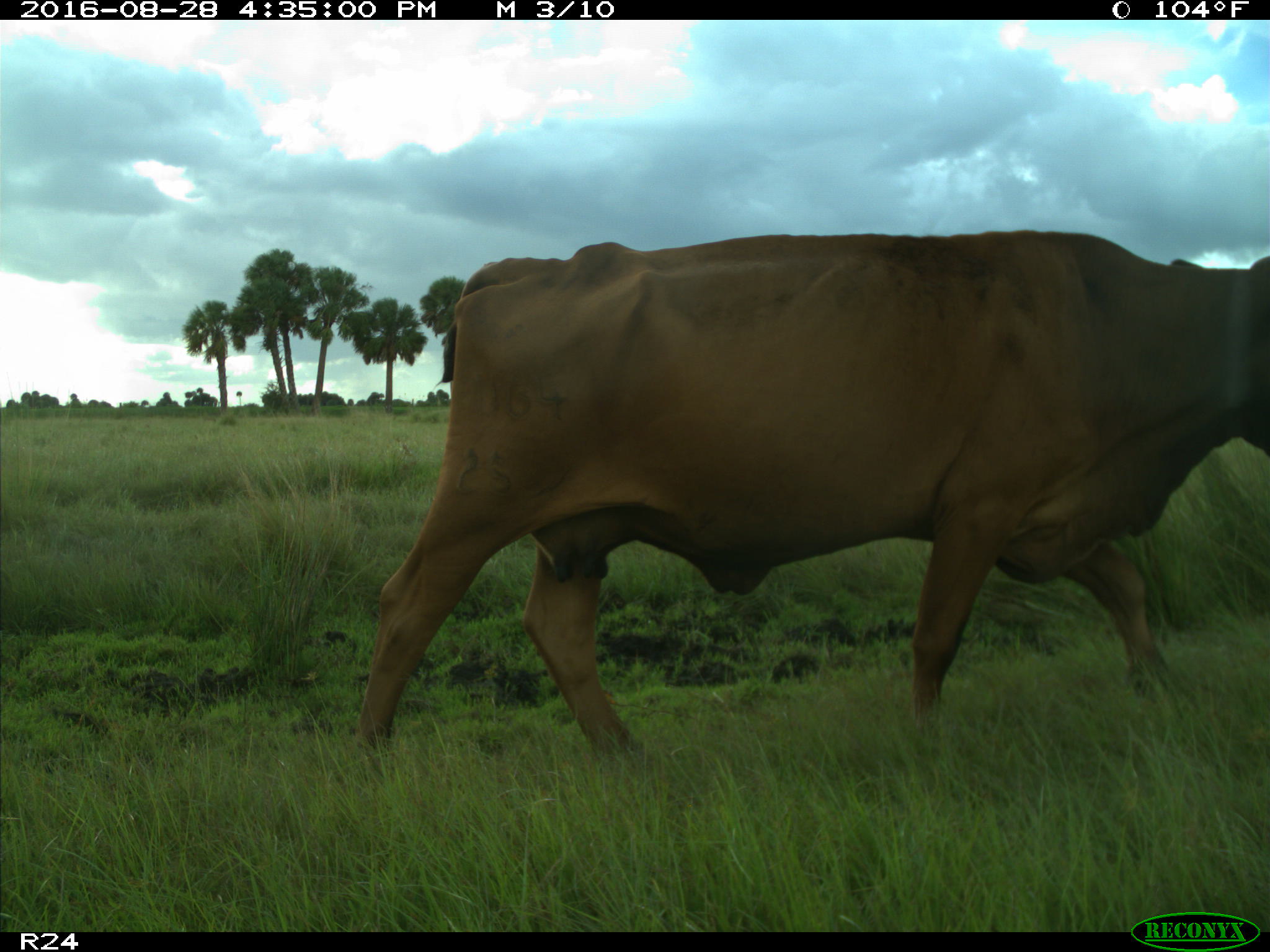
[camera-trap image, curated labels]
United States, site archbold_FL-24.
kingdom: Animalia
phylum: Chordata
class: Mammalia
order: Artiodactyla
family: Bovidae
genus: Bos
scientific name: Bos taurus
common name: domestic cow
Bos taurus (domestic cow).